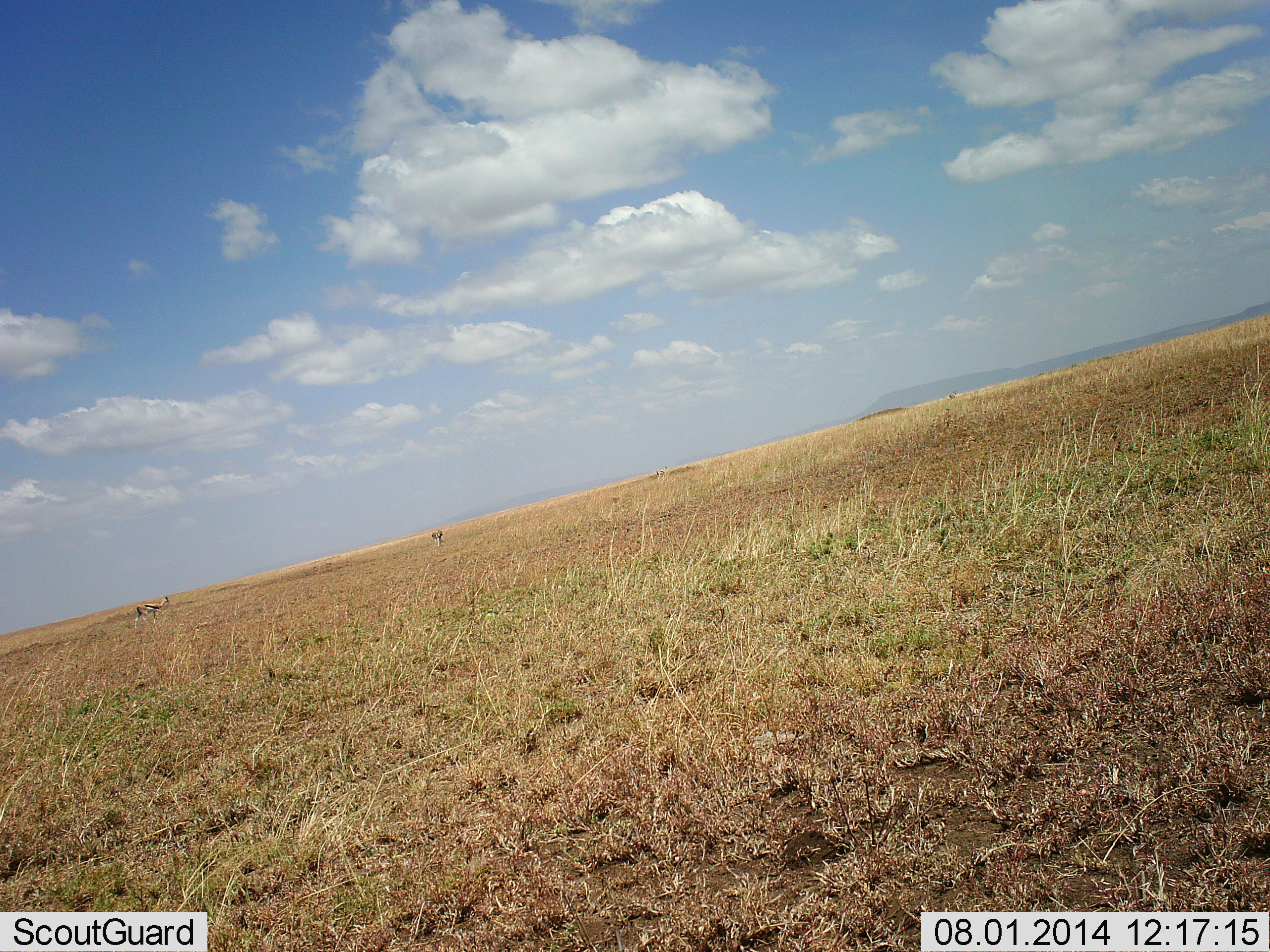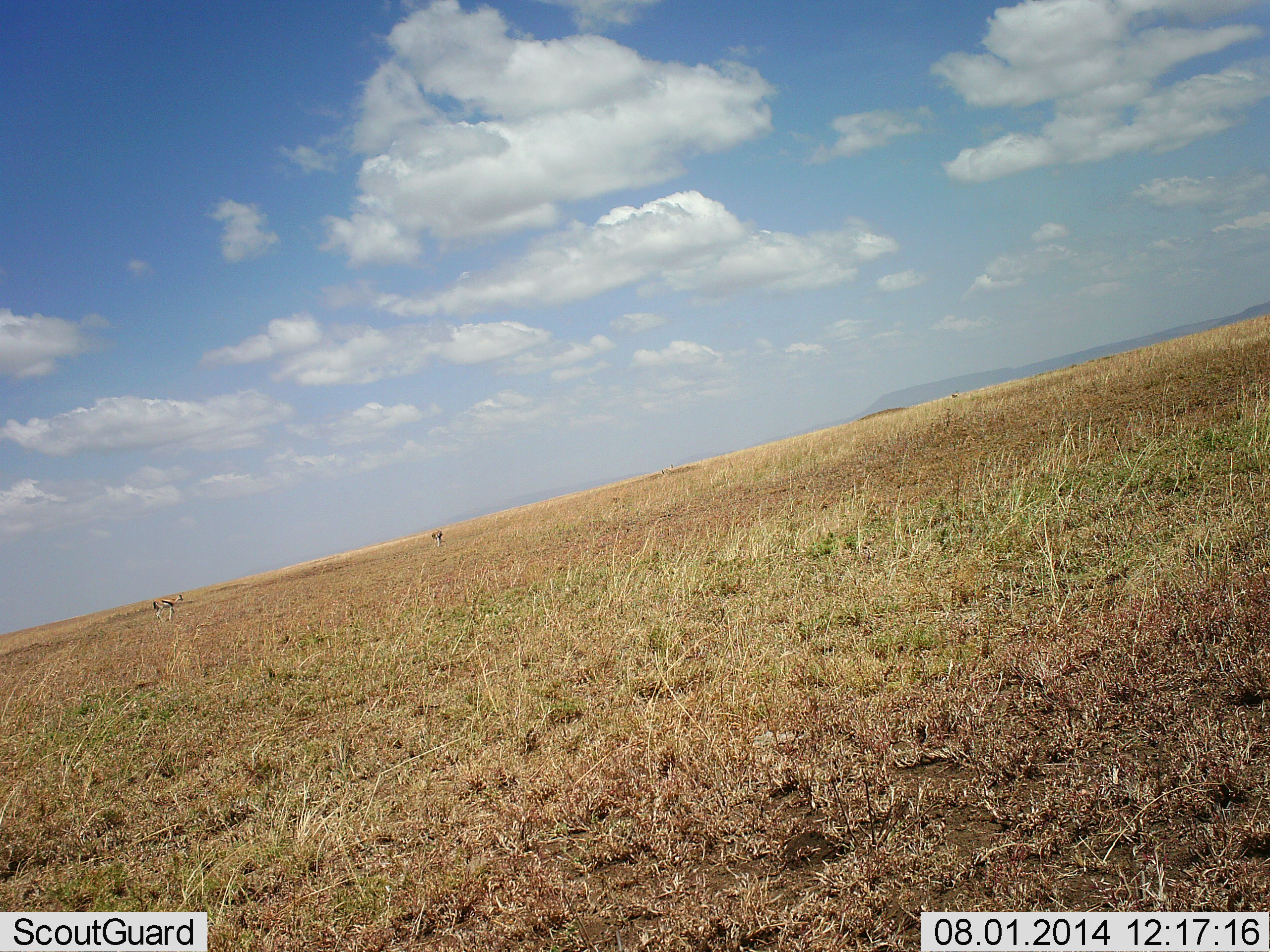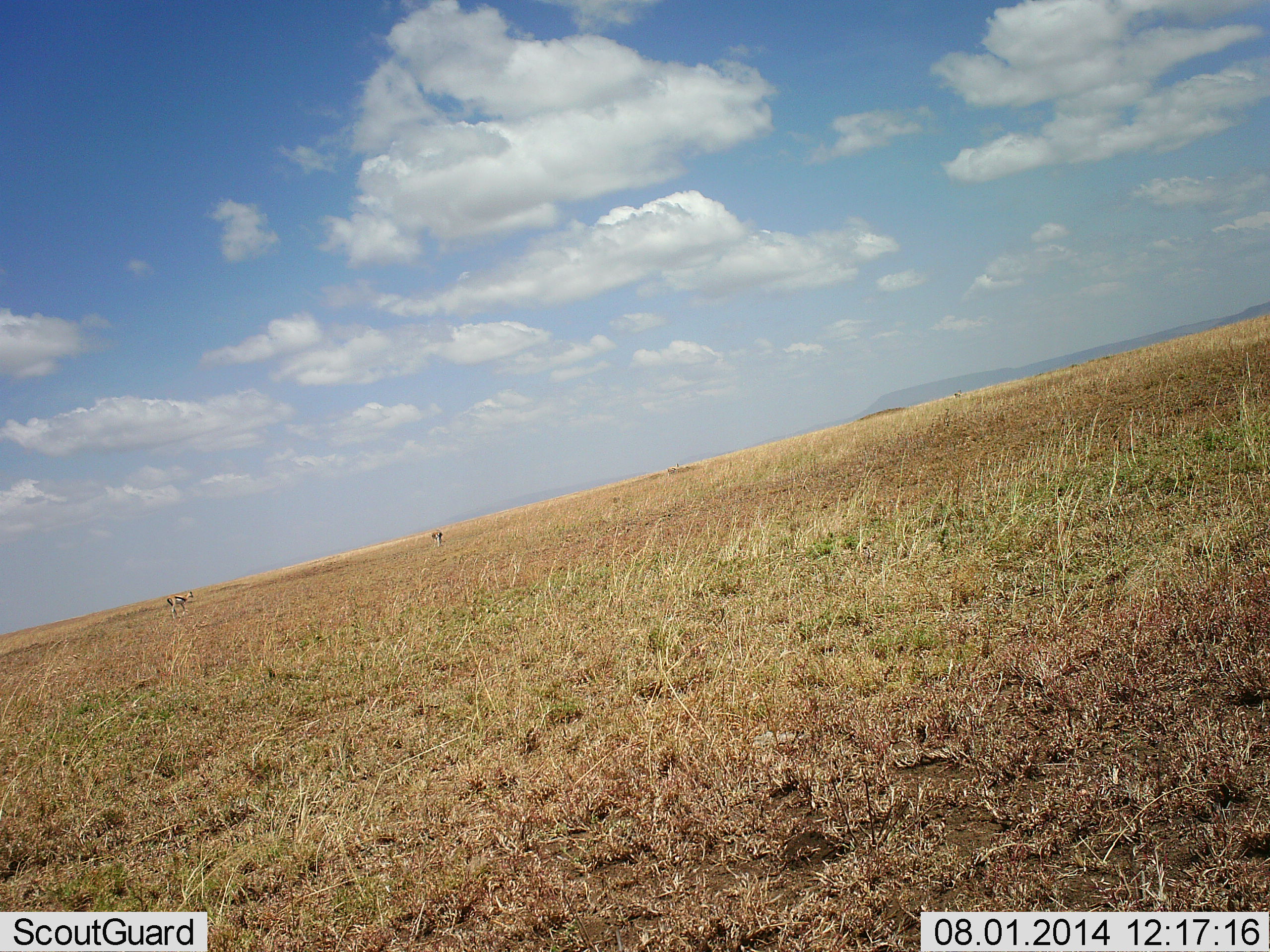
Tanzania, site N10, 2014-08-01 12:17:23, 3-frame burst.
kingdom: Animalia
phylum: Chordata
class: Mammalia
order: Artiodactyla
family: Bovidae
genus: Eudorcas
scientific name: Eudorcas thomsonii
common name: thomson's gazelle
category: gazellethomsons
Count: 2.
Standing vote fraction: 70%.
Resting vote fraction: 0%.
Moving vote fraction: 80%.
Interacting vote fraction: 0%.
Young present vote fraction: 0%.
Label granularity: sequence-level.